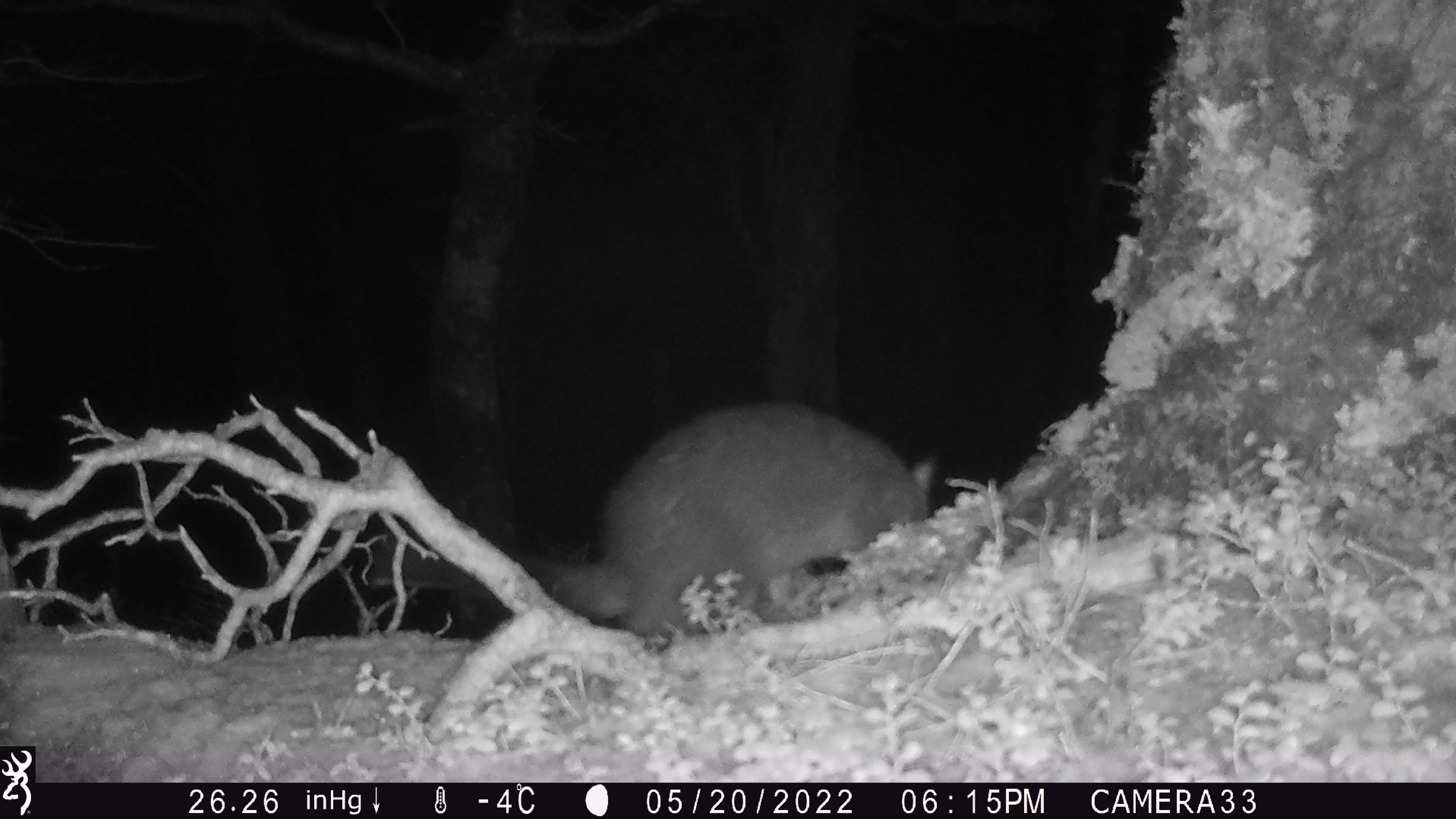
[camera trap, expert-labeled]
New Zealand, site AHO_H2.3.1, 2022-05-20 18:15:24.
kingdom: Animalia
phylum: Chordata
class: Mammalia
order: Diprotodontia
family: Phalangeridae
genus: Trichosurus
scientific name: Trichosurus vulpecula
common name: common brushtail possum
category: possum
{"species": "possum (common brushtail possum) (Trichosurus vulpecula)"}